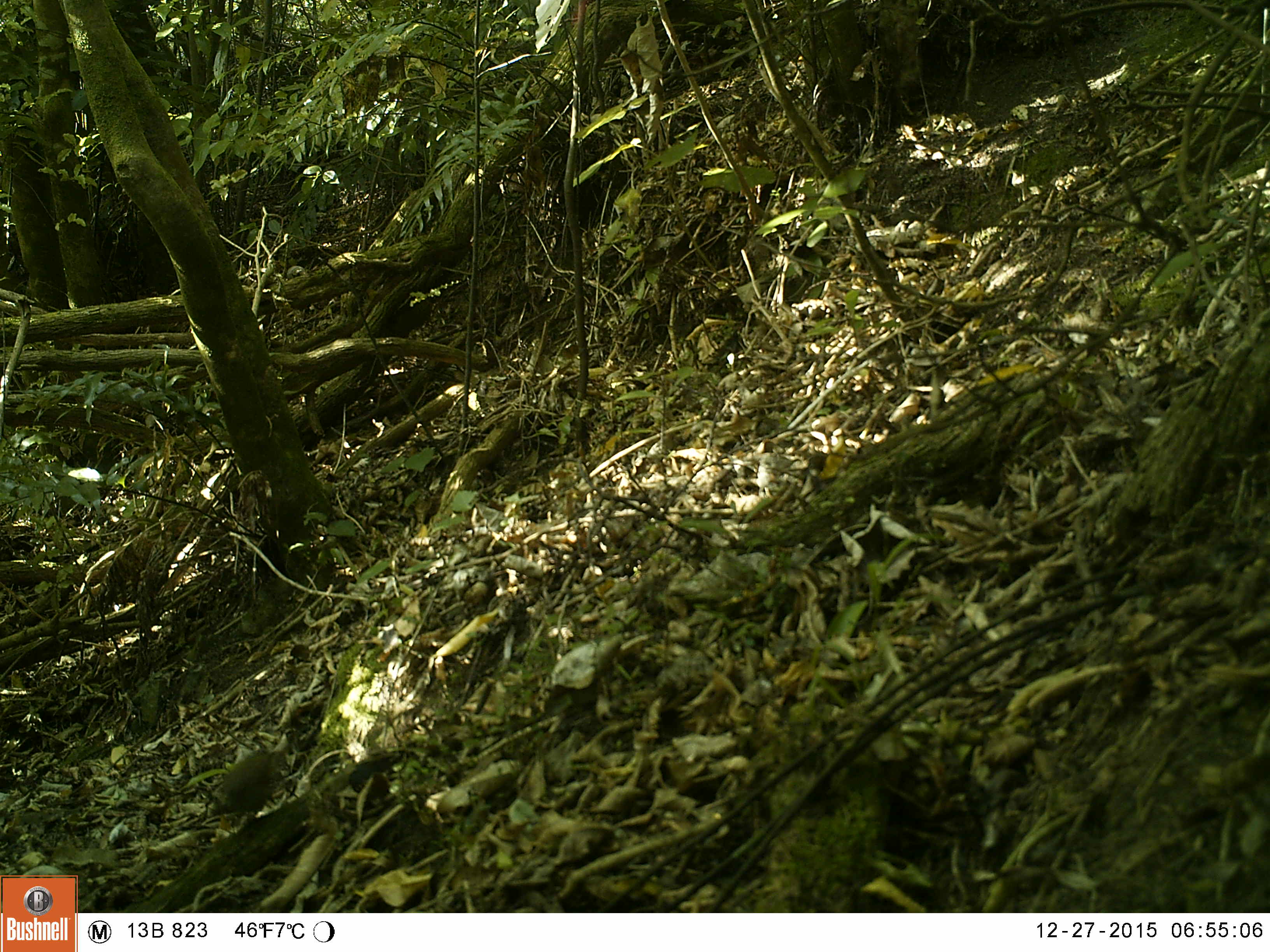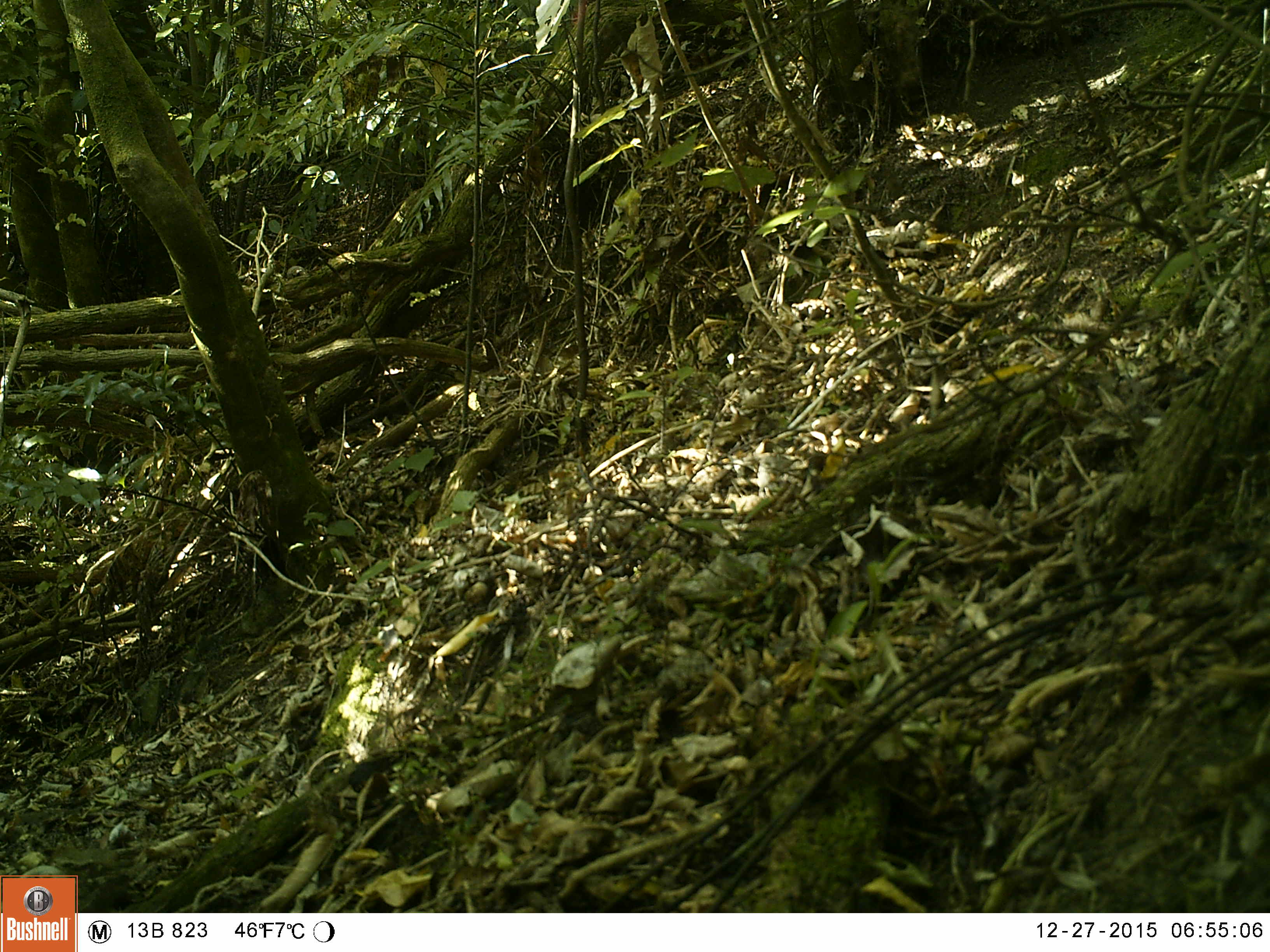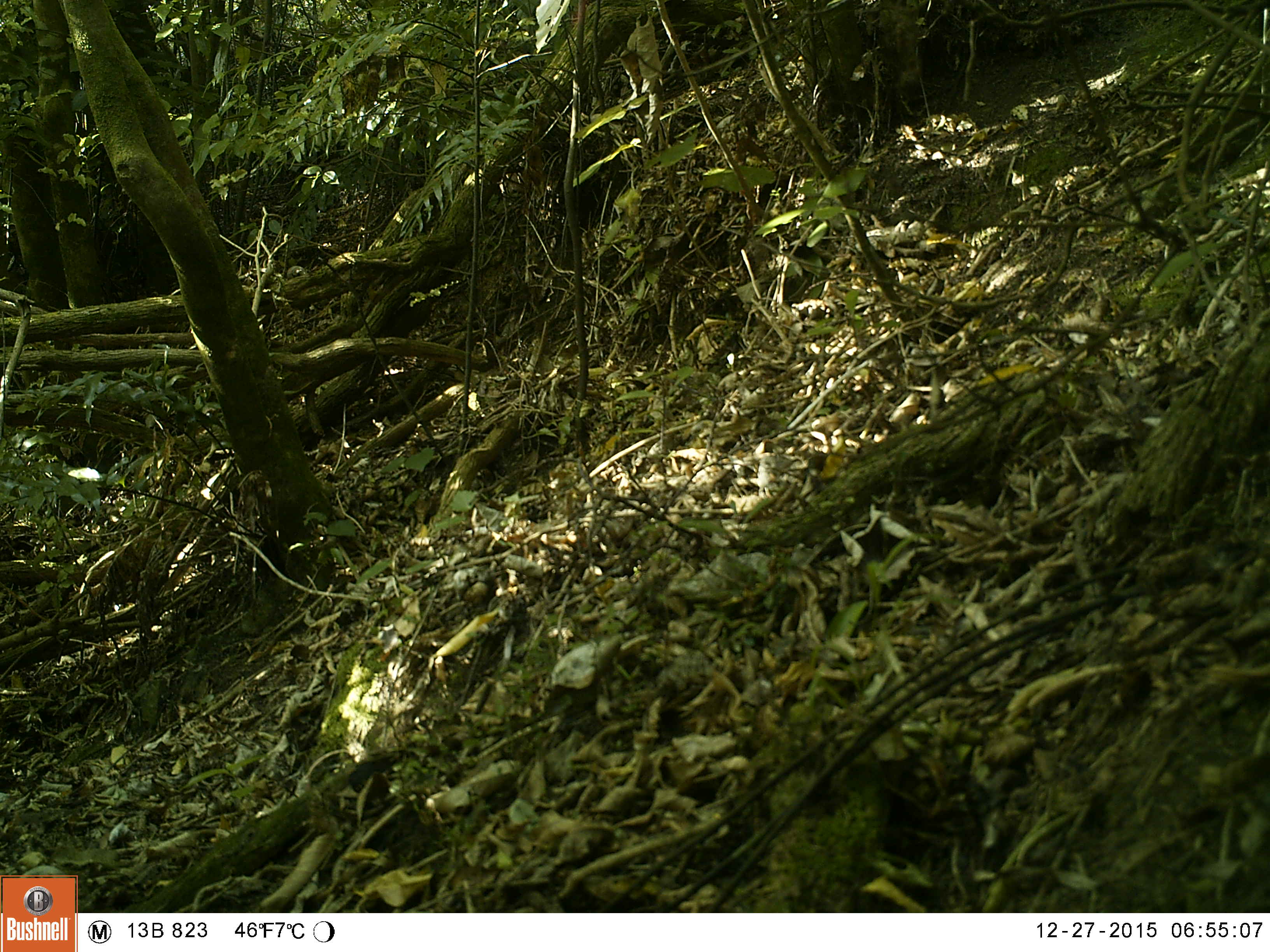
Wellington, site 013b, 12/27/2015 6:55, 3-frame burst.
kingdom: Animalia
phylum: Chordata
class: Aves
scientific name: Aves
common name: bird